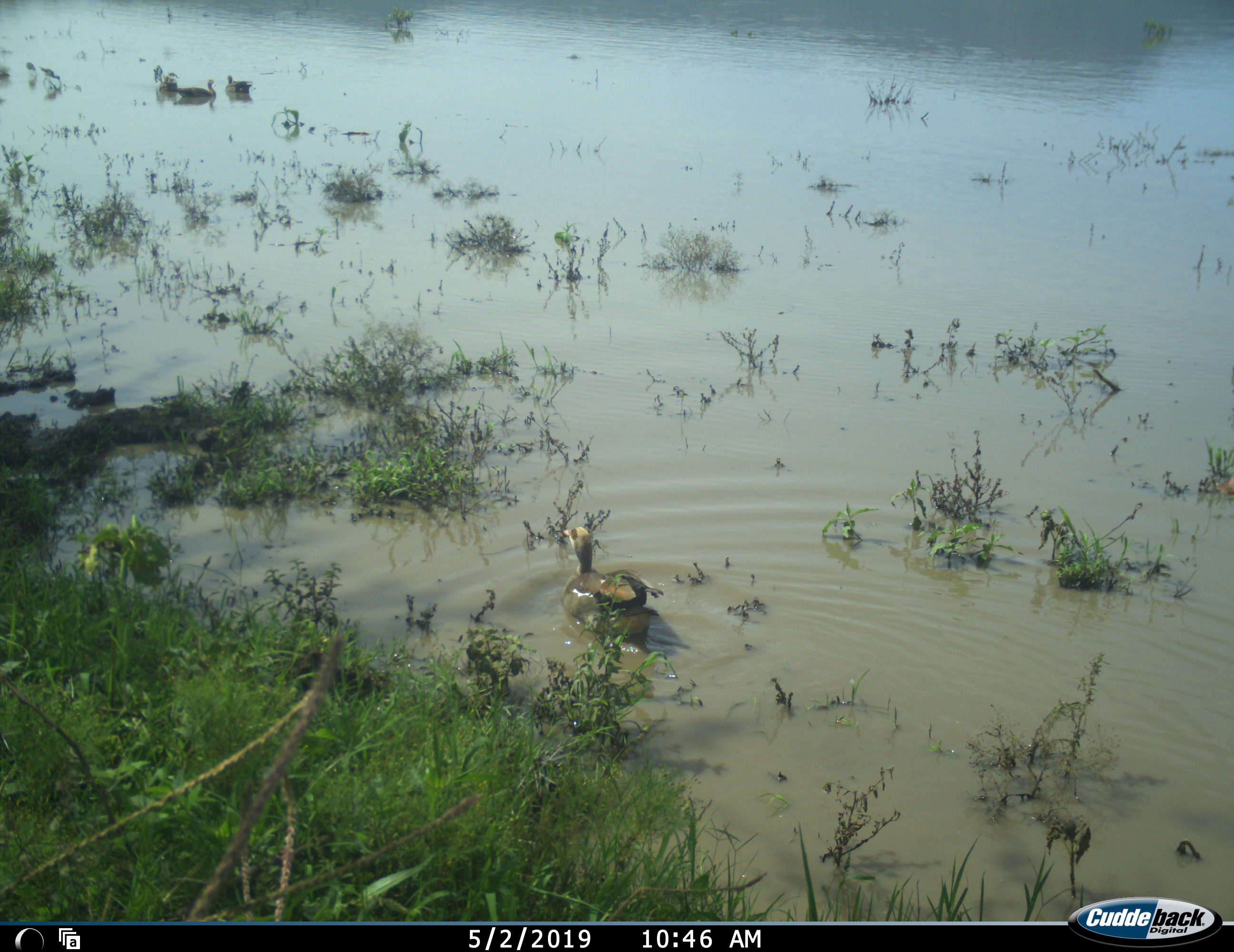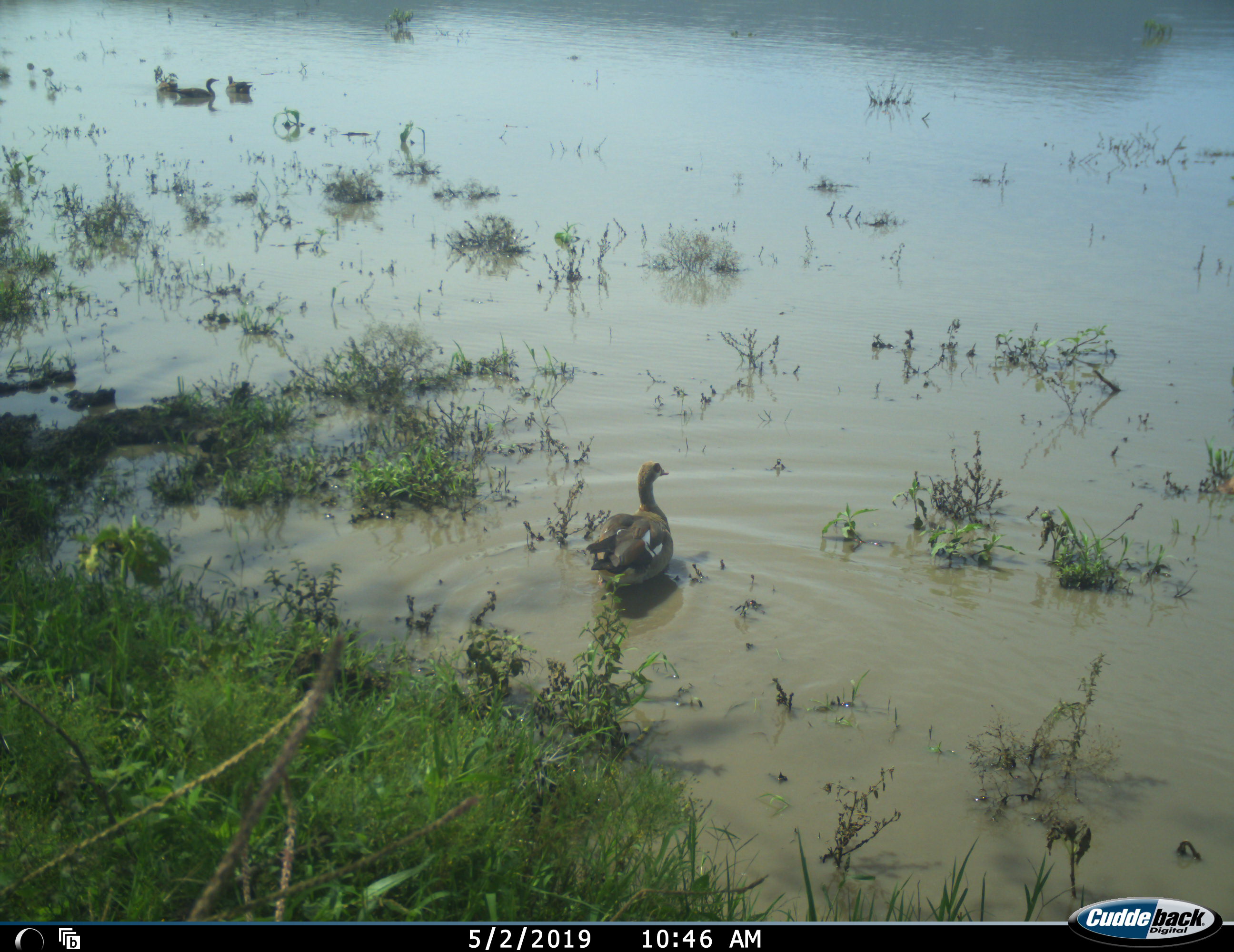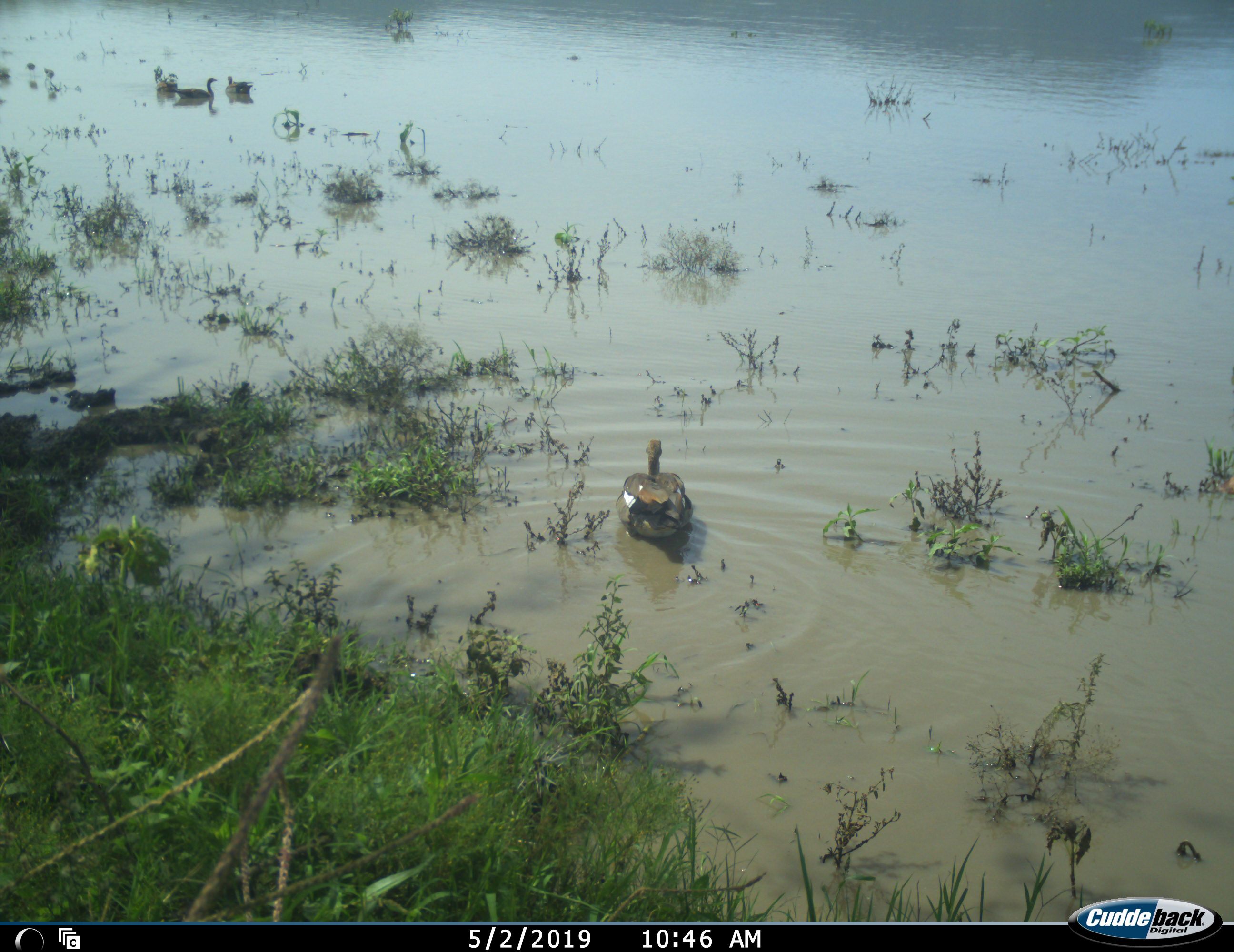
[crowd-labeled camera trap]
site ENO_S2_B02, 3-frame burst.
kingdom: Animalia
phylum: Chordata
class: Aves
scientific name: Aves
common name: bird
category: birdother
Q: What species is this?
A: Birdother (bird) (Aves).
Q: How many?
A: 4.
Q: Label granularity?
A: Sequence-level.